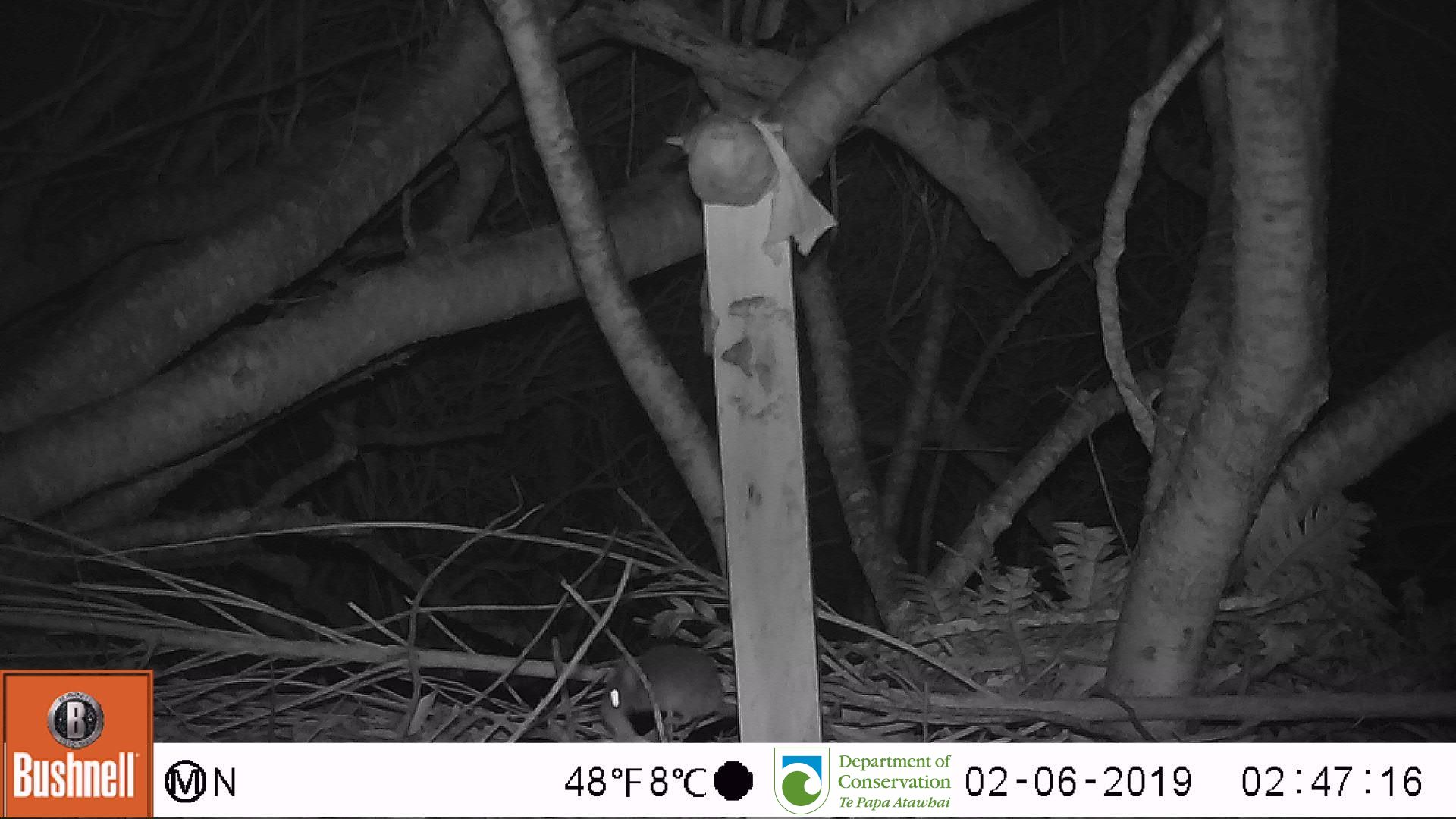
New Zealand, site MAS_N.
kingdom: Animalia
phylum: Chordata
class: Mammalia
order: Rodentia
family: Muridae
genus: Mus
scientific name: Mus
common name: mouse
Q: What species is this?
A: Mouse (Mus).